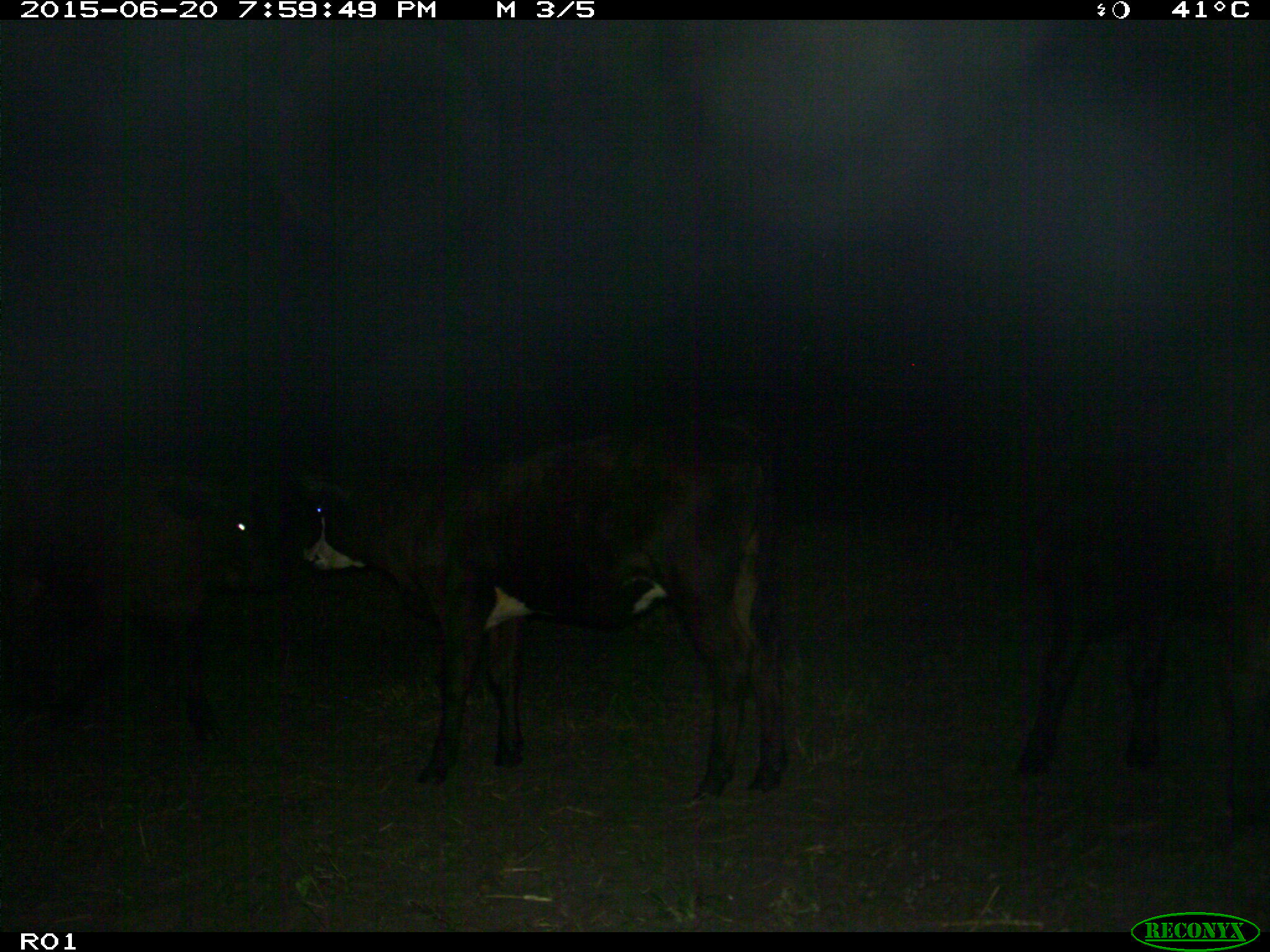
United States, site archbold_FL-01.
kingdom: Animalia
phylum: Chordata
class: Mammalia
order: Artiodactyla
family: Bovidae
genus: Bos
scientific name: Bos taurus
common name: domestic cow